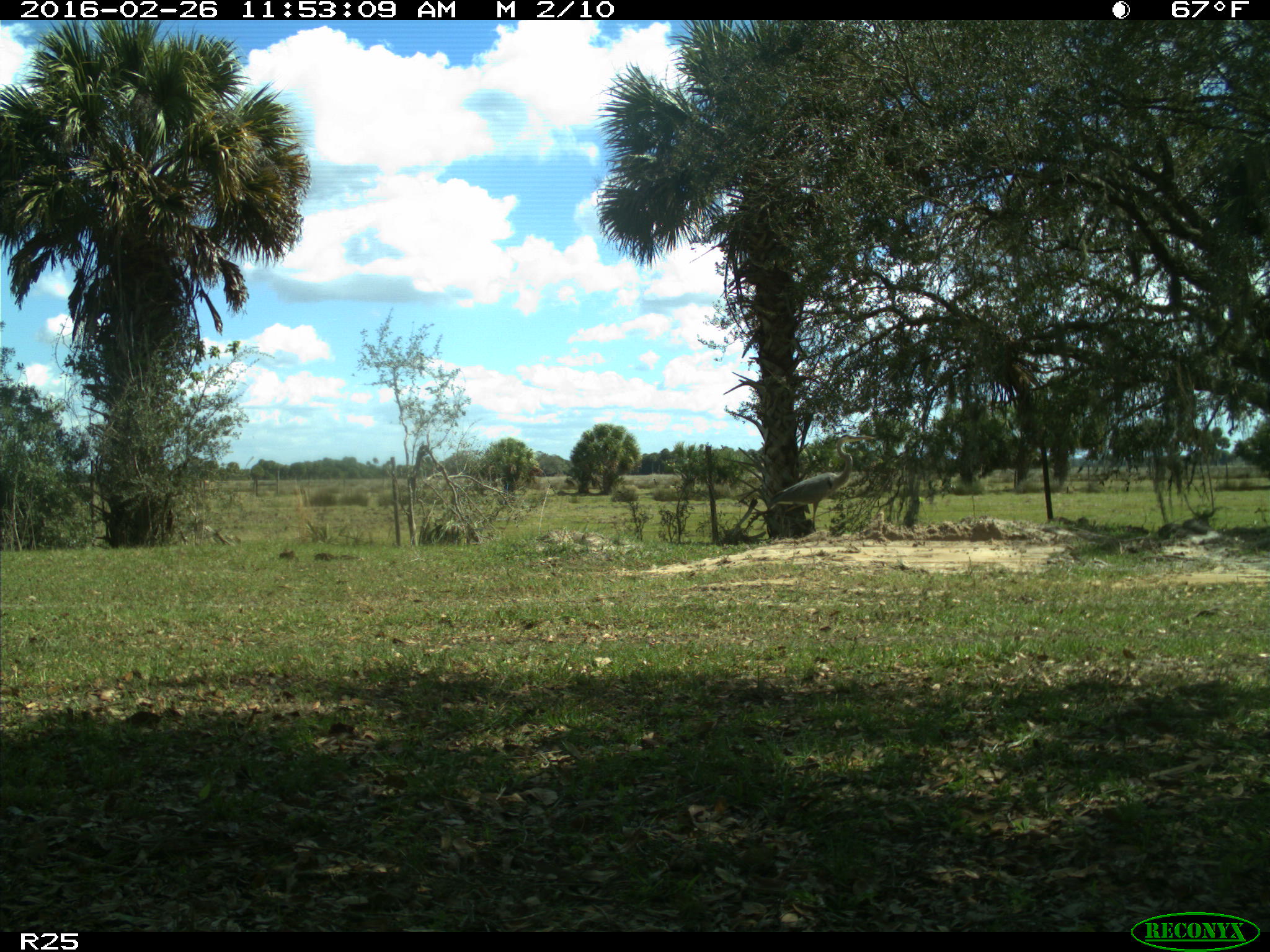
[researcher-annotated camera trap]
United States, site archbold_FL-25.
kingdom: Animalia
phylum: Chordata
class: Aves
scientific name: Aves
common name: birds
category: unidentified bird